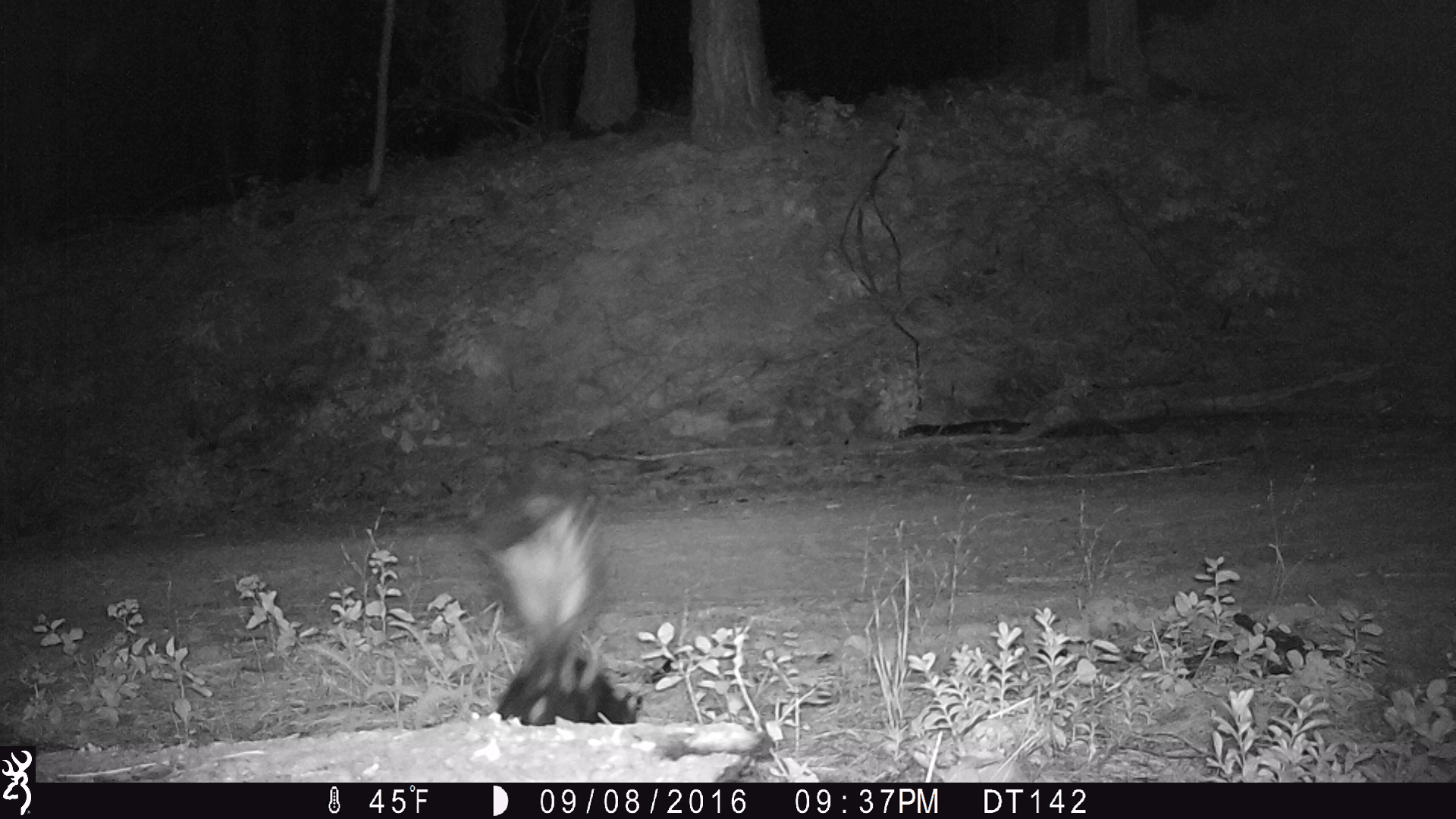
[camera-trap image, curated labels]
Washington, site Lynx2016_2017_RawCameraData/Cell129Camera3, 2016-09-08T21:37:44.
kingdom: Animalia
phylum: Chordata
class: Mammalia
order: Carnivora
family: Mephitidae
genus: Mephitis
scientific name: Mephitis mephitis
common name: striped skunk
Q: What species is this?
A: Mephitis mephitis (striped skunk).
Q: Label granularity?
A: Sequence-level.